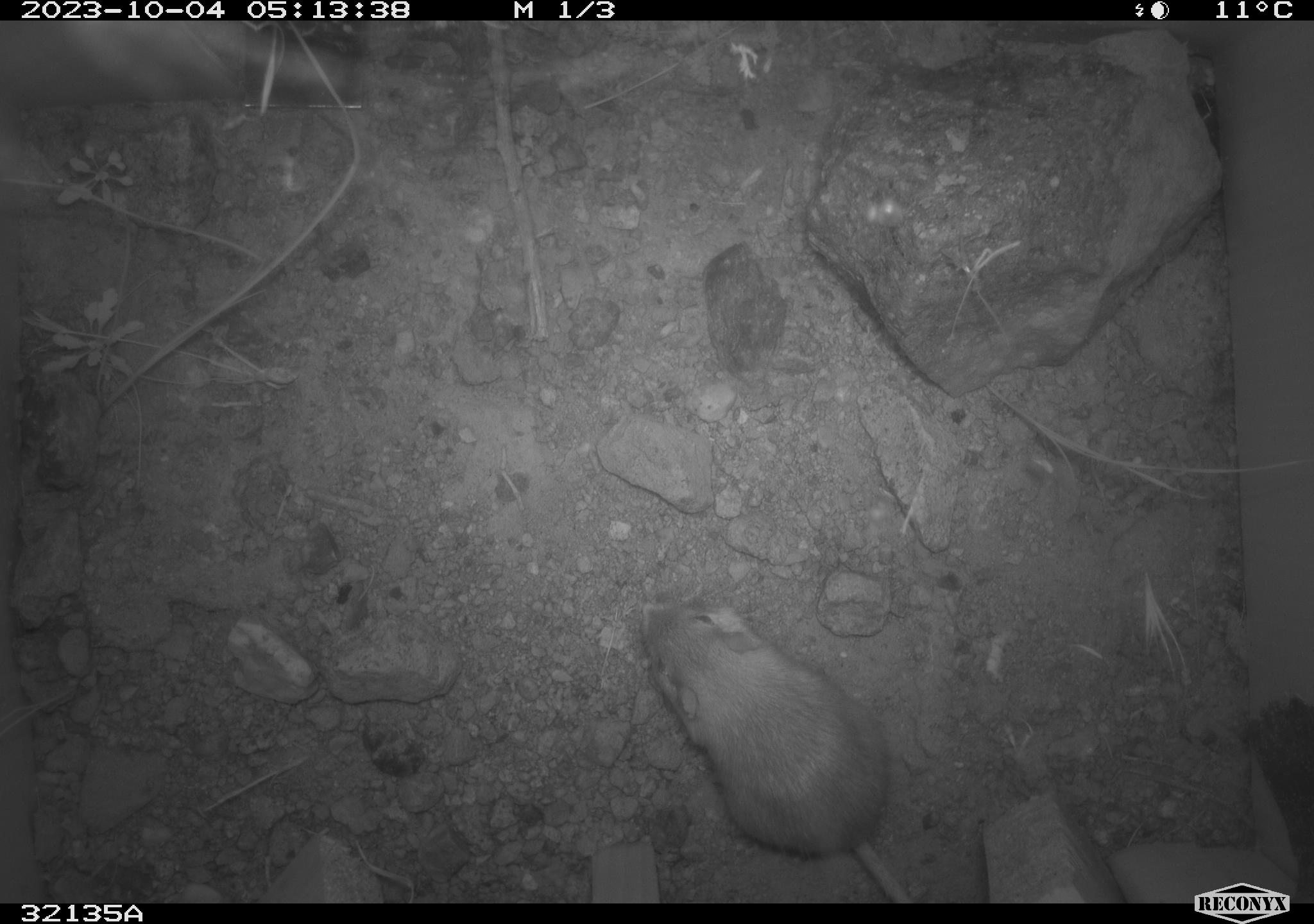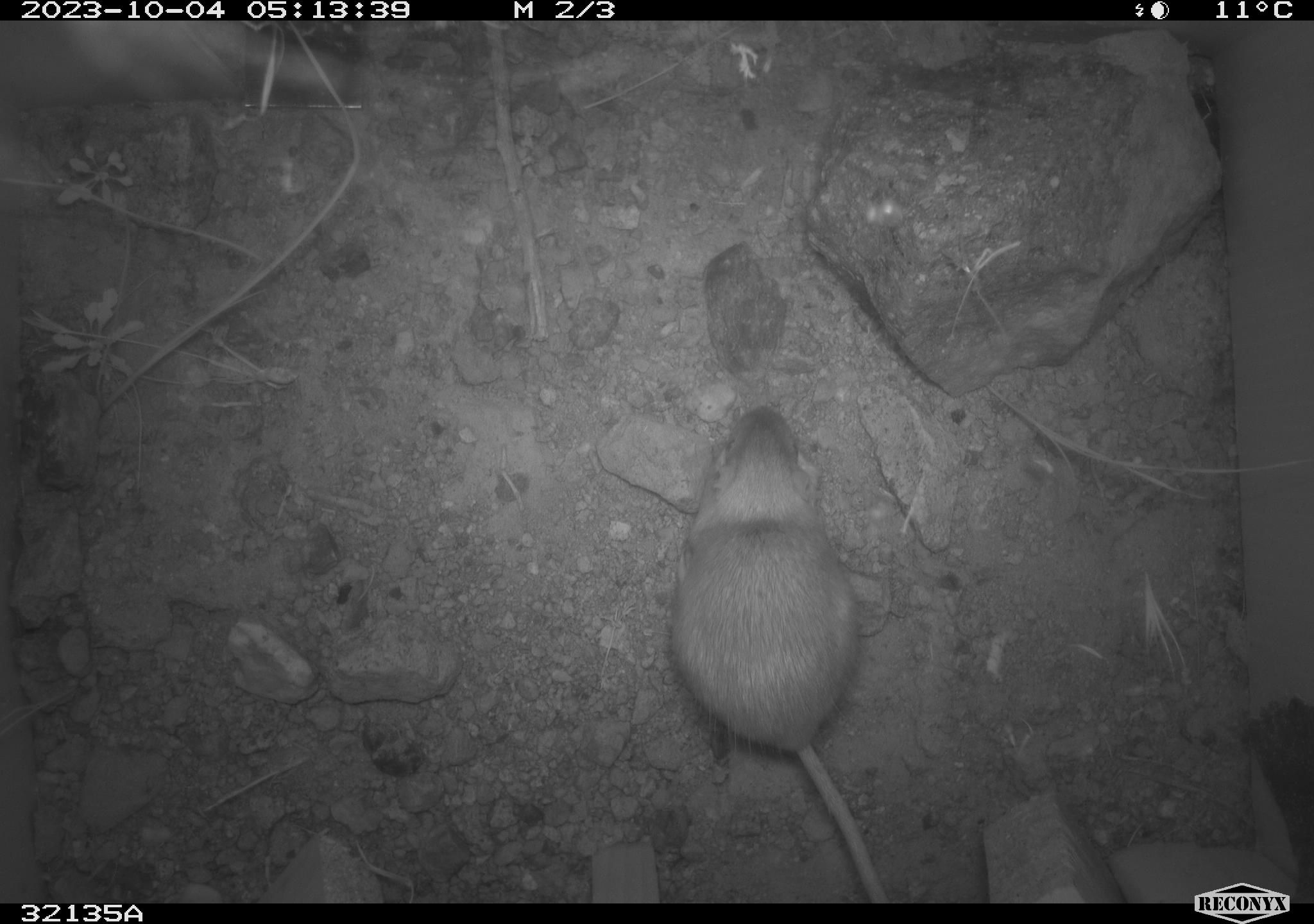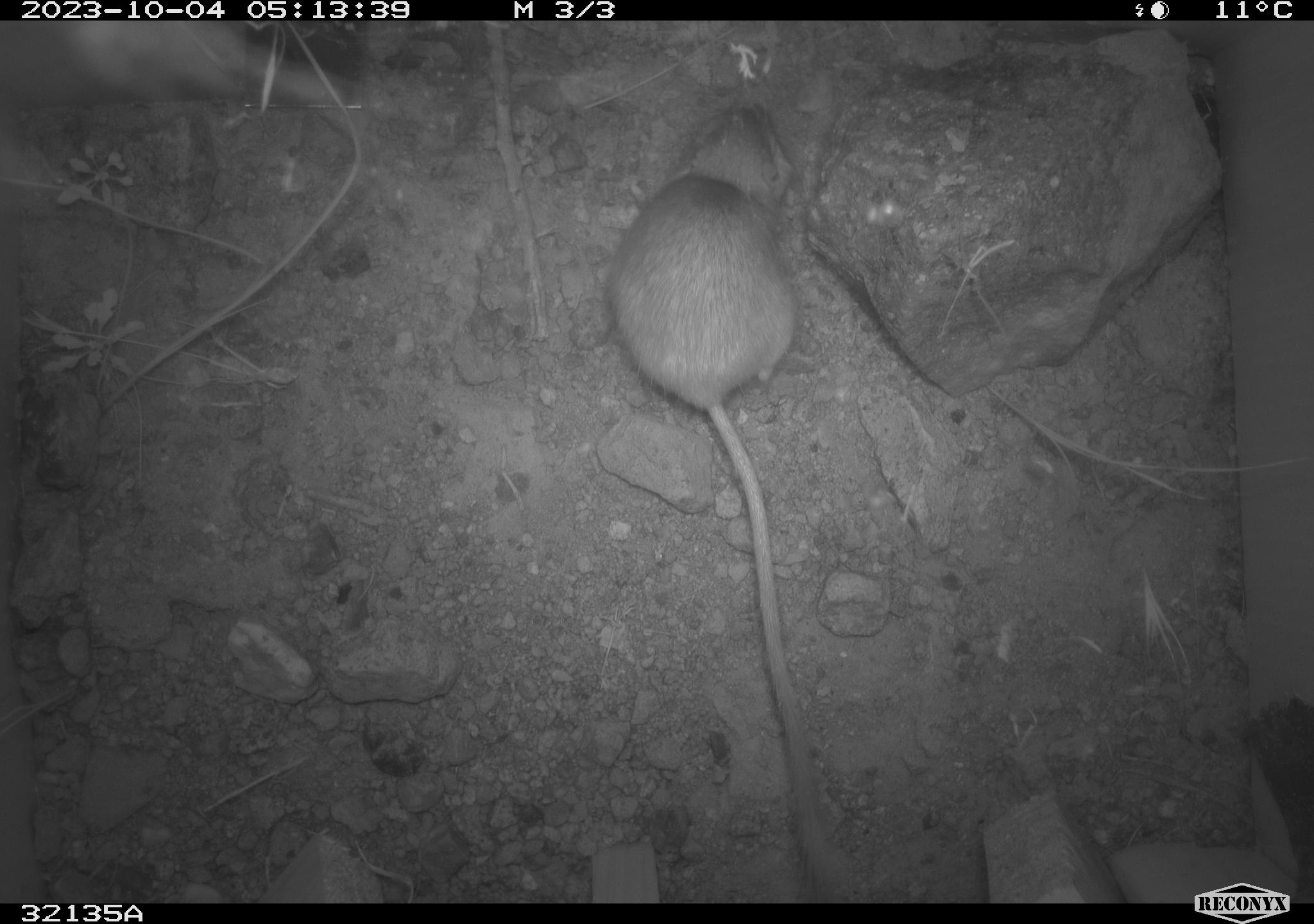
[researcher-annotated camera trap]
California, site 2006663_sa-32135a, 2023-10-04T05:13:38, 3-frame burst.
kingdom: Animalia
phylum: Chordata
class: Mammalia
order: Rodentia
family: Heteromyidae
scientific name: Heteromyidae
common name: kangaroo rats and pocket mice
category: heteromyidae family